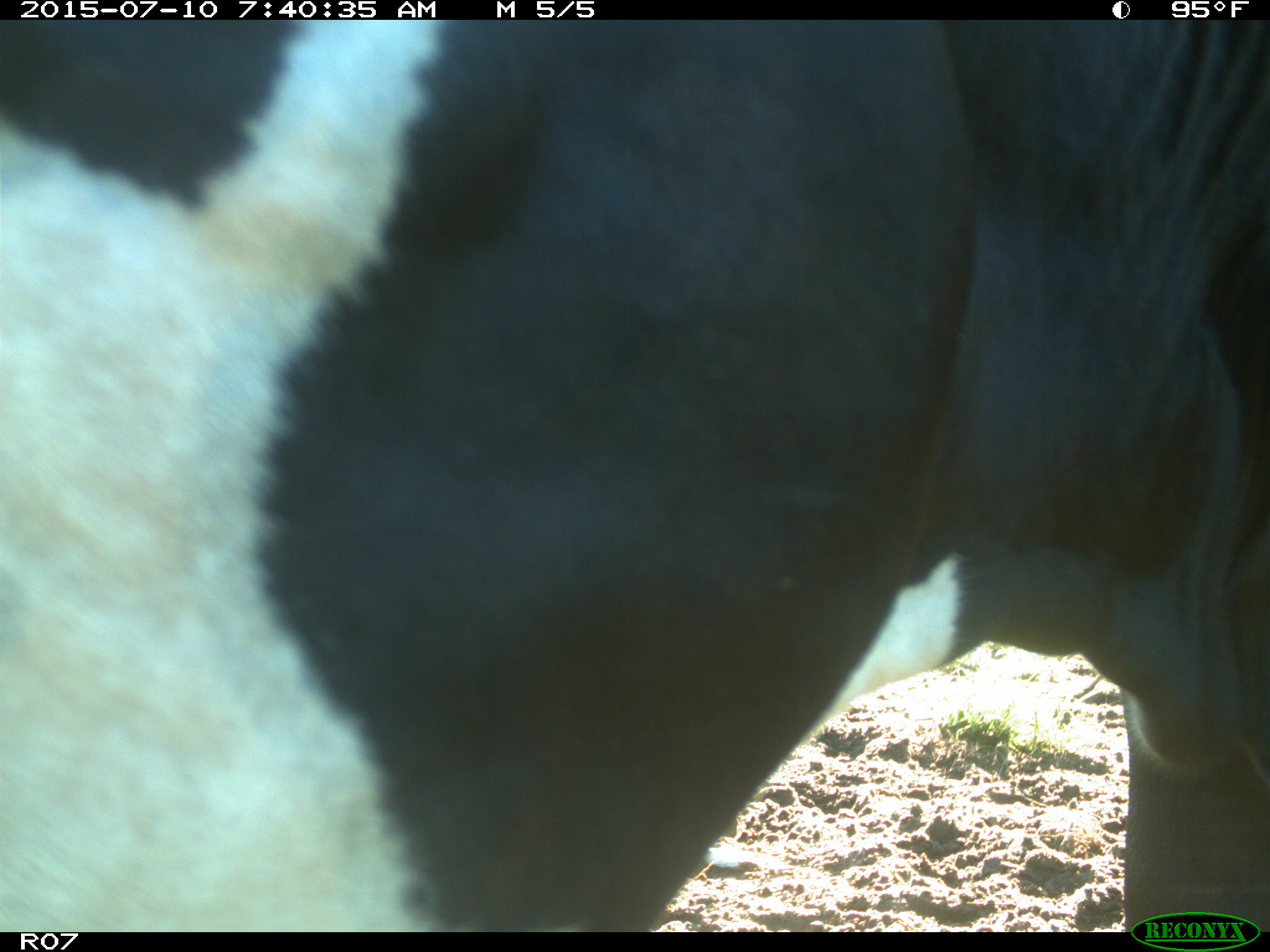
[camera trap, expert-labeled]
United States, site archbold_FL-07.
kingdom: Animalia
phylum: Chordata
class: Mammalia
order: Artiodactyla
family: Bovidae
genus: Bos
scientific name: Bos taurus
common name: domestic cow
Bos taurus (domestic cow).